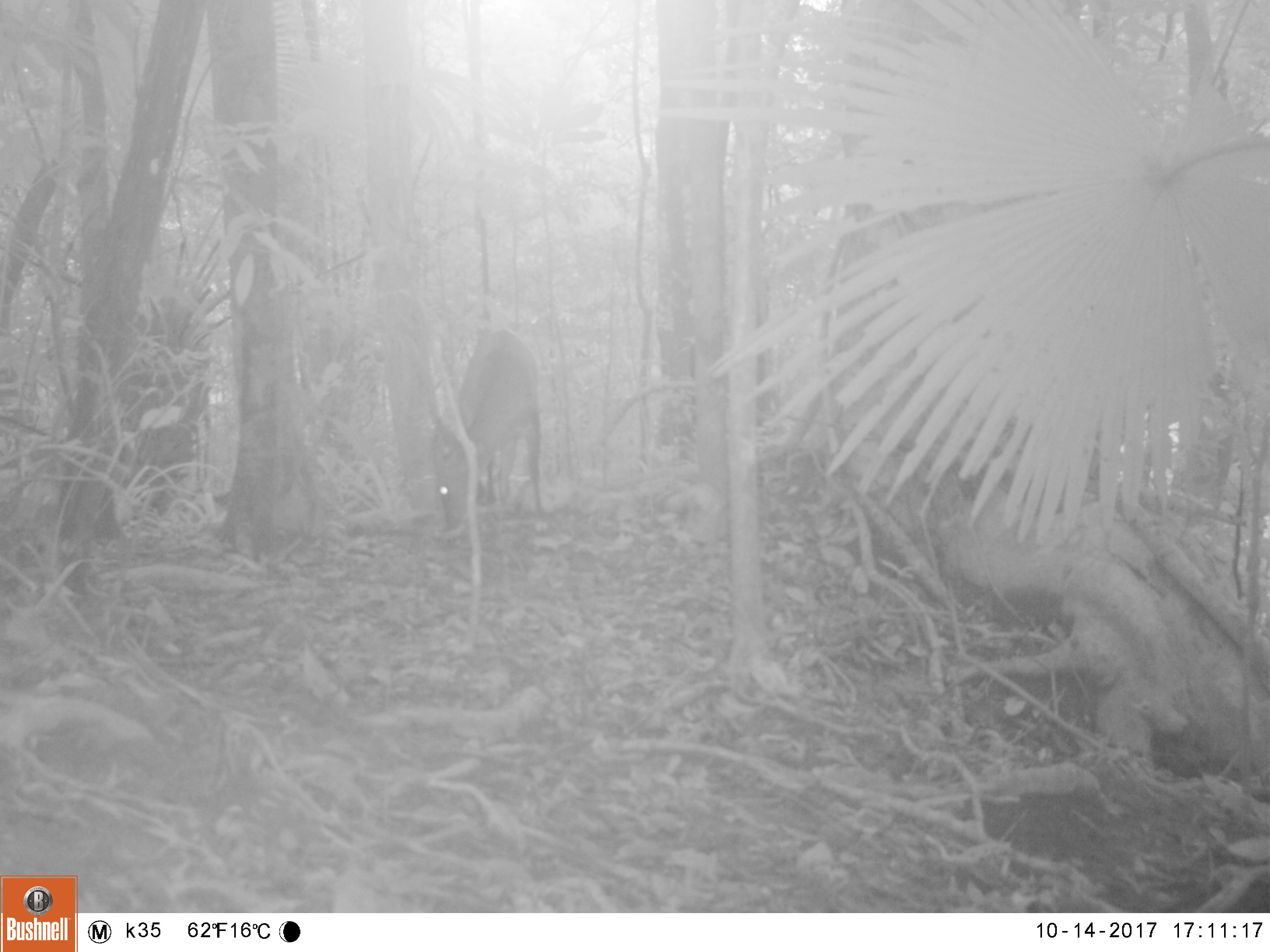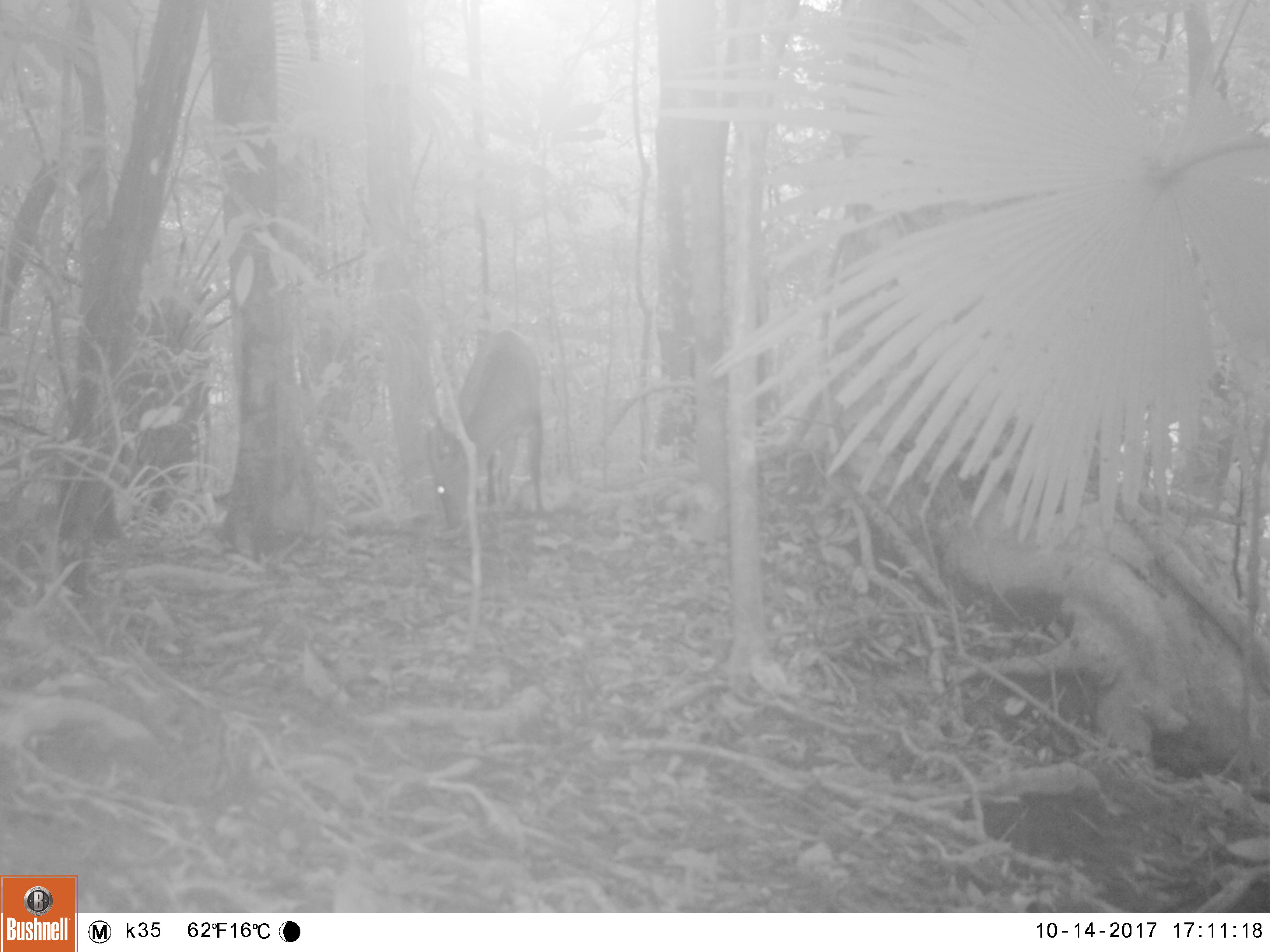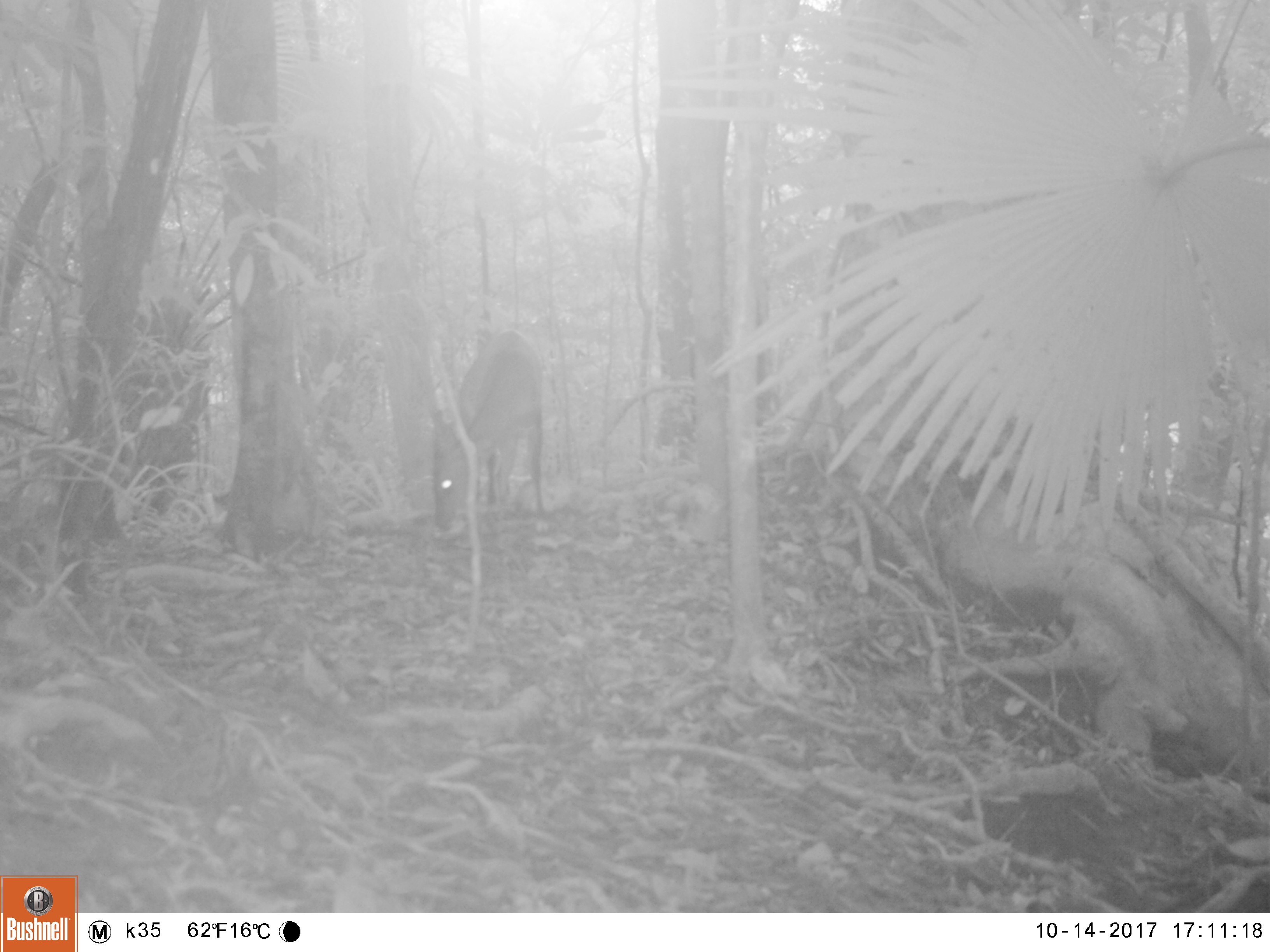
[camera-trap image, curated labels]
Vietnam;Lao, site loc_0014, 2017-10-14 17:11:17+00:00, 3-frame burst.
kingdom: Animalia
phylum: Chordata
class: Mammalia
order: Artiodactyla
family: Cervidae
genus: Muntiacus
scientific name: Muntiacus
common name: muntjacs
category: unidentified muntjac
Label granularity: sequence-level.